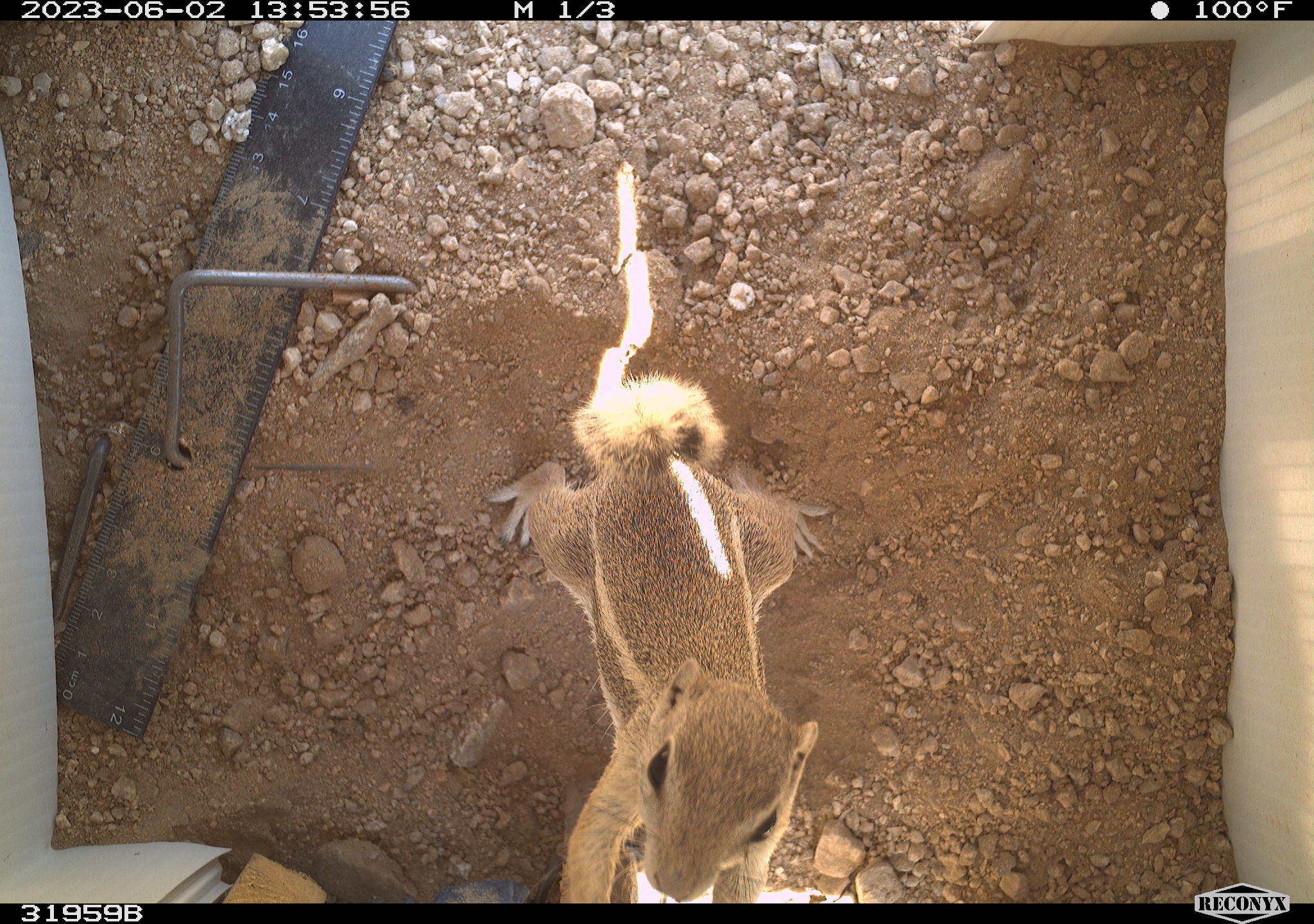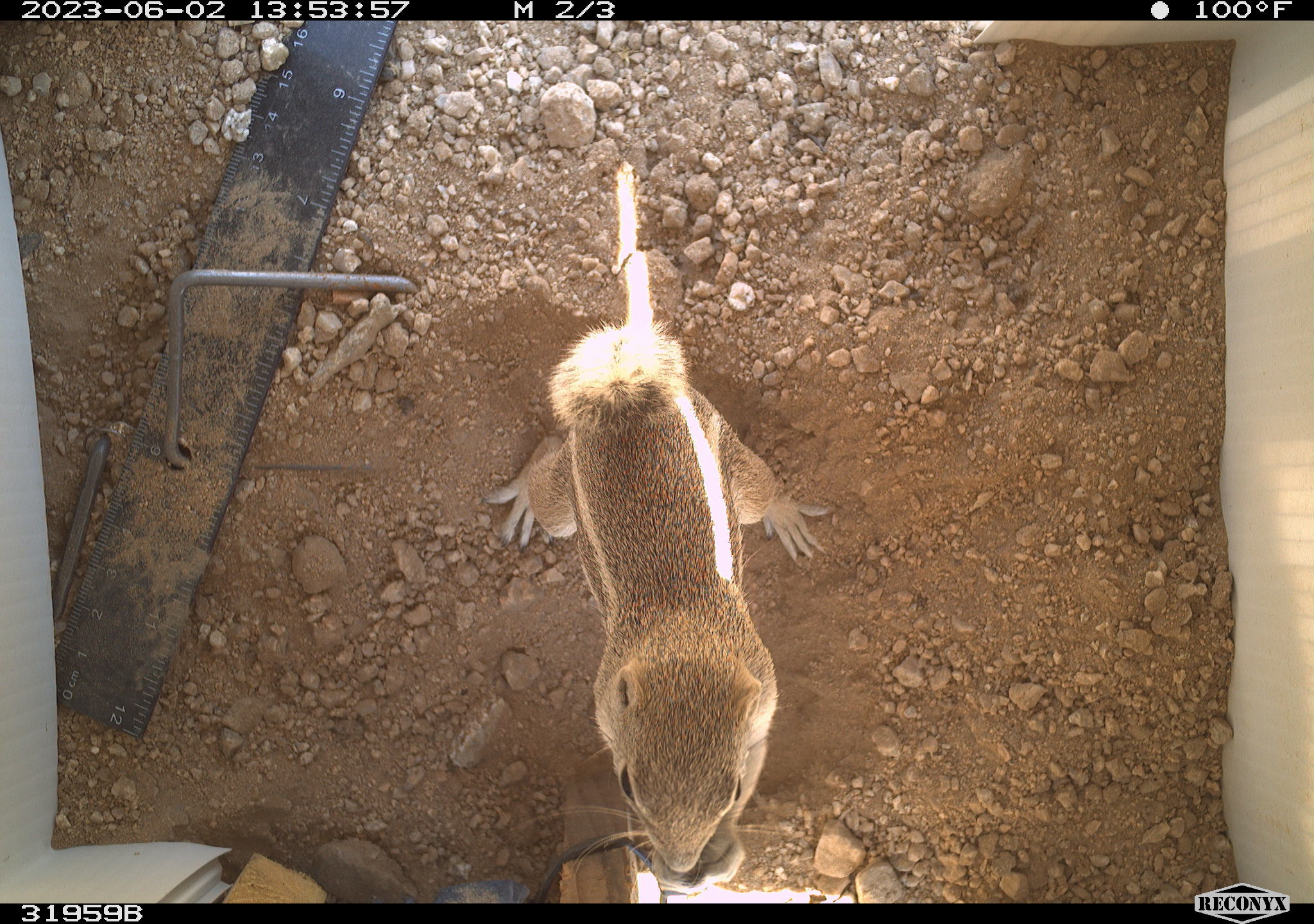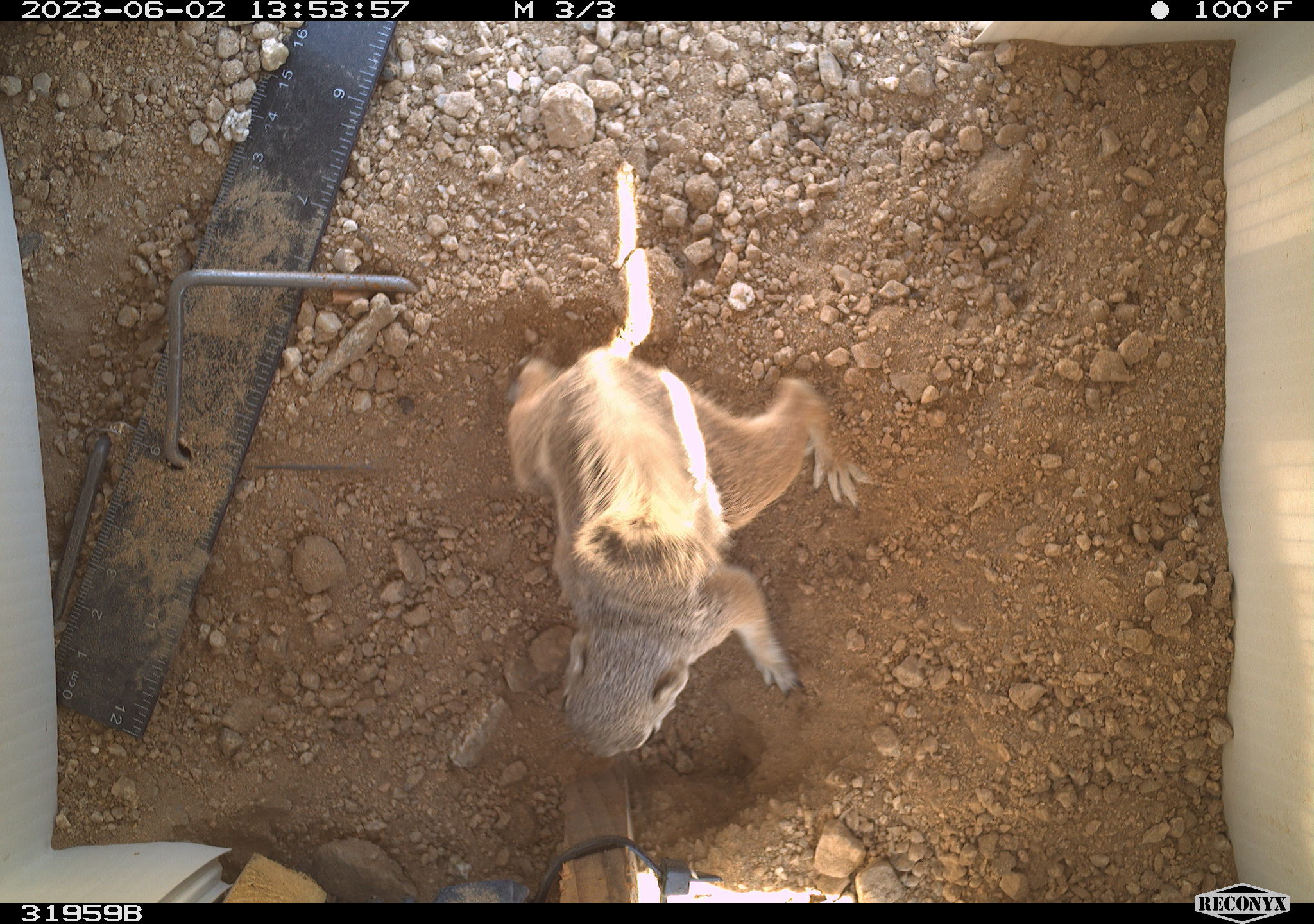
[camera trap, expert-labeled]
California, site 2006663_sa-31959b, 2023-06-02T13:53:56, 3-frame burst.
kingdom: Animalia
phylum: Chordata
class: Mammalia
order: Rodentia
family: Sciuridae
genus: Ammospermophilus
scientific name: Ammospermophilus leucurus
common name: white-tailed antelope squirrel